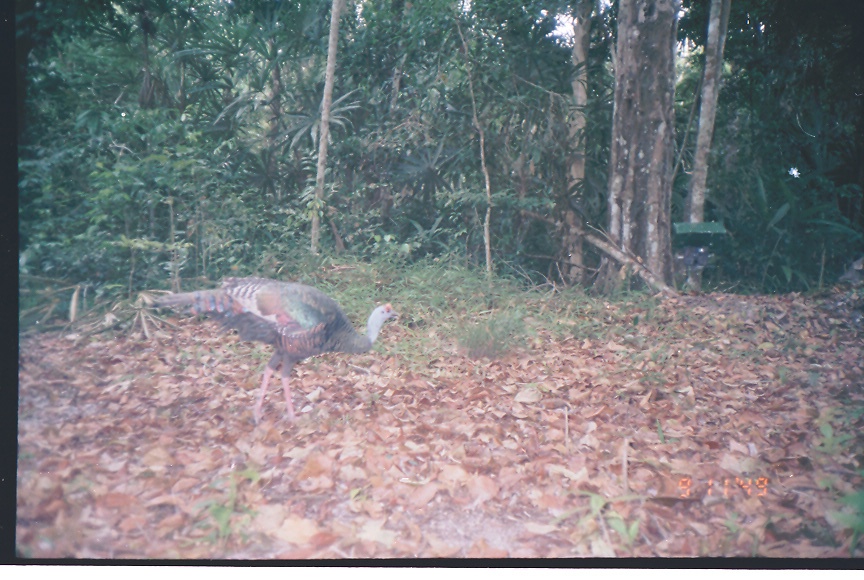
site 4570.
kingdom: Animalia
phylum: Chordata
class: Aves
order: Galliformes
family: Phasianidae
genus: Meleagris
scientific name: Meleagris ocellata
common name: ocellated turkey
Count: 1.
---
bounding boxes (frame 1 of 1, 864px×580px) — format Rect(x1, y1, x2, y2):
meleagris ocellata: Rect(147, 277, 400, 427)